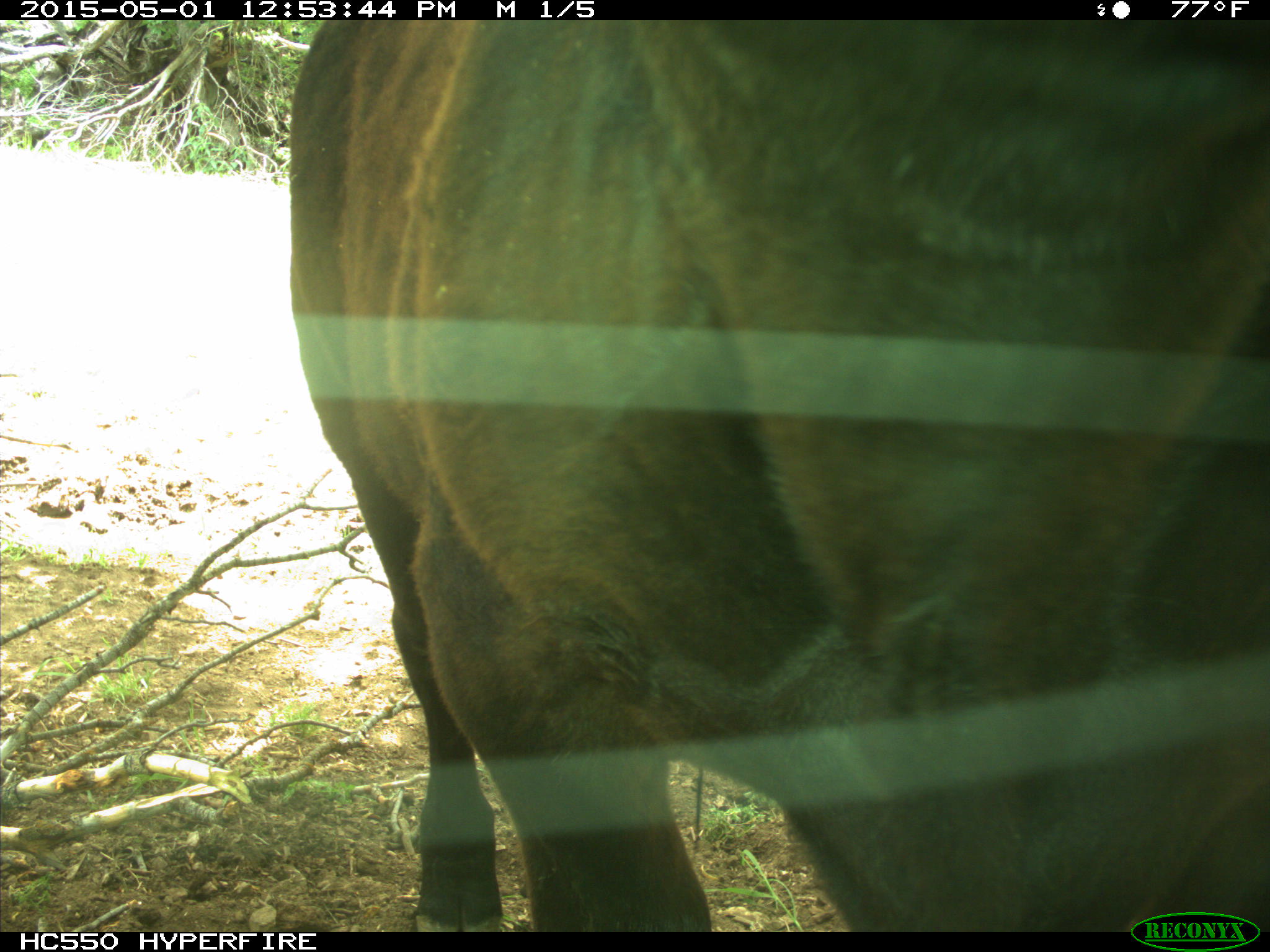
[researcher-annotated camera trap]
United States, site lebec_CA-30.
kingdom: Animalia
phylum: Chordata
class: Mammalia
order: Artiodactyla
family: Bovidae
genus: Bos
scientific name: Bos taurus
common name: domestic cow